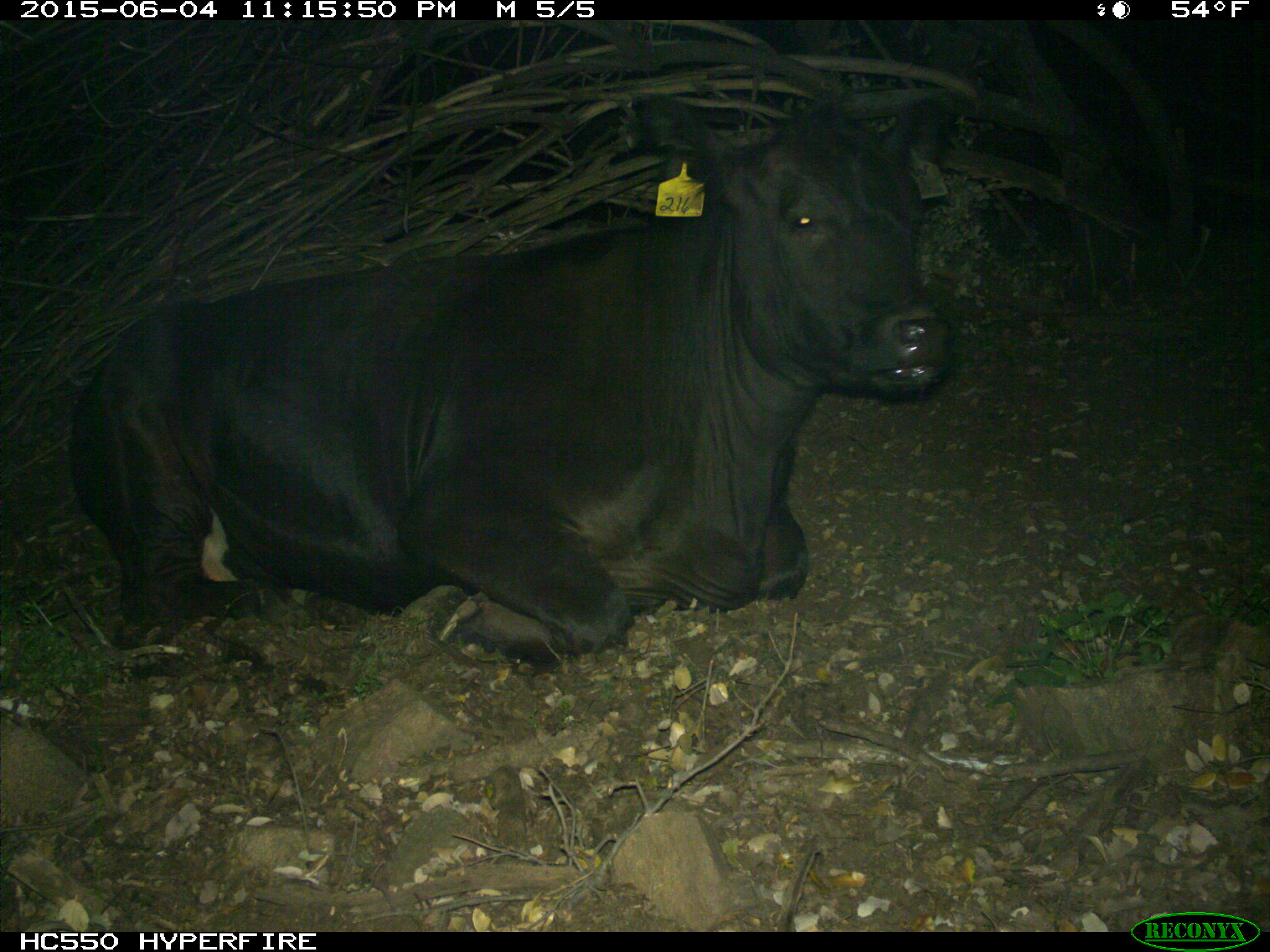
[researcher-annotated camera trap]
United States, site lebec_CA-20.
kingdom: Animalia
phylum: Chordata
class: Mammalia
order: Artiodactyla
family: Bovidae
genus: Bos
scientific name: Bos taurus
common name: domestic cow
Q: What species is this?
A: Bos taurus (domestic cow).